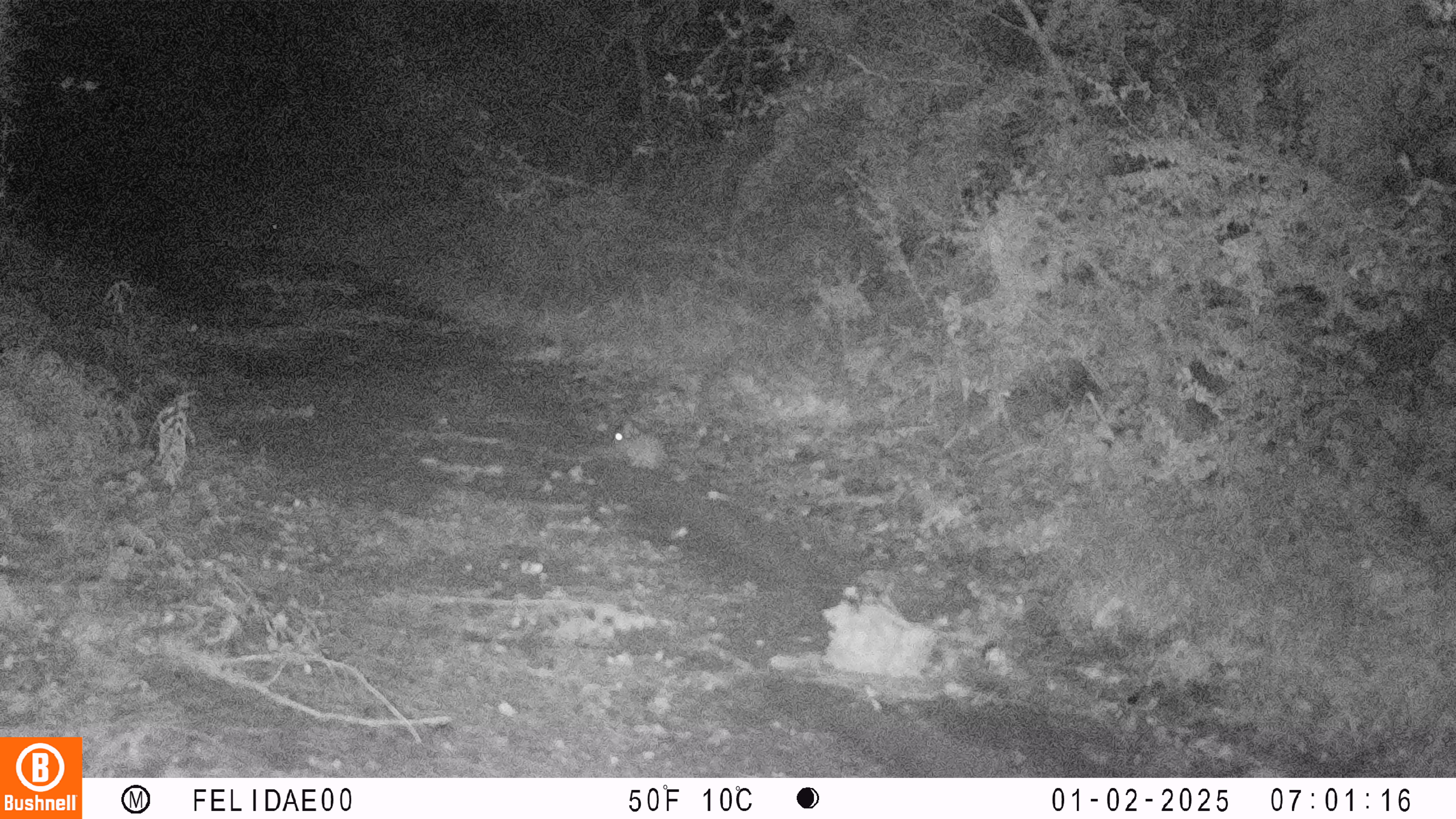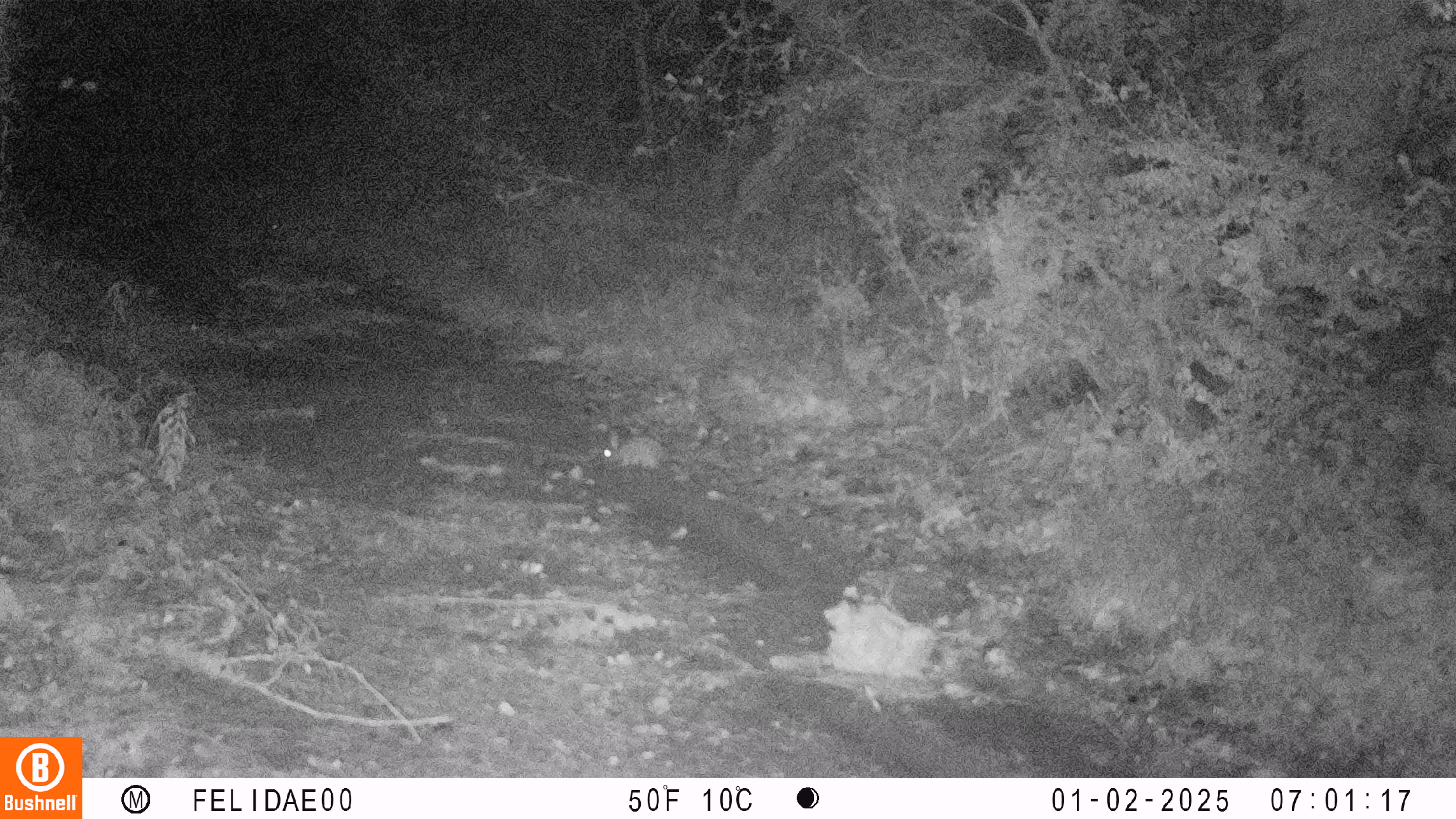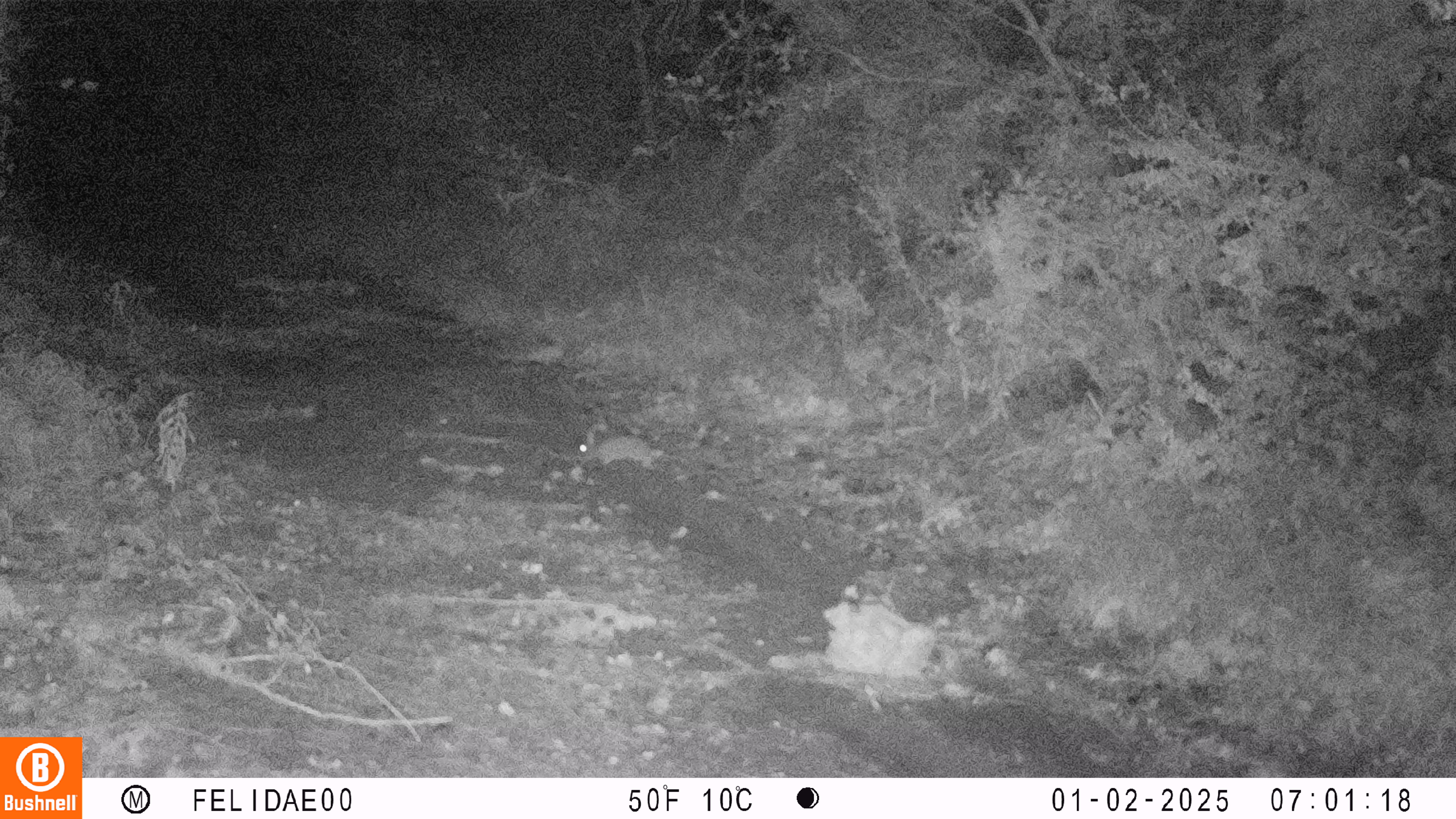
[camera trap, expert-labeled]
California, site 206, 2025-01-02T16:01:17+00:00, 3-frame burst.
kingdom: Animalia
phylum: Chordata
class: Mammalia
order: Lagomorpha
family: Leporidae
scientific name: Leporidae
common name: rabbit